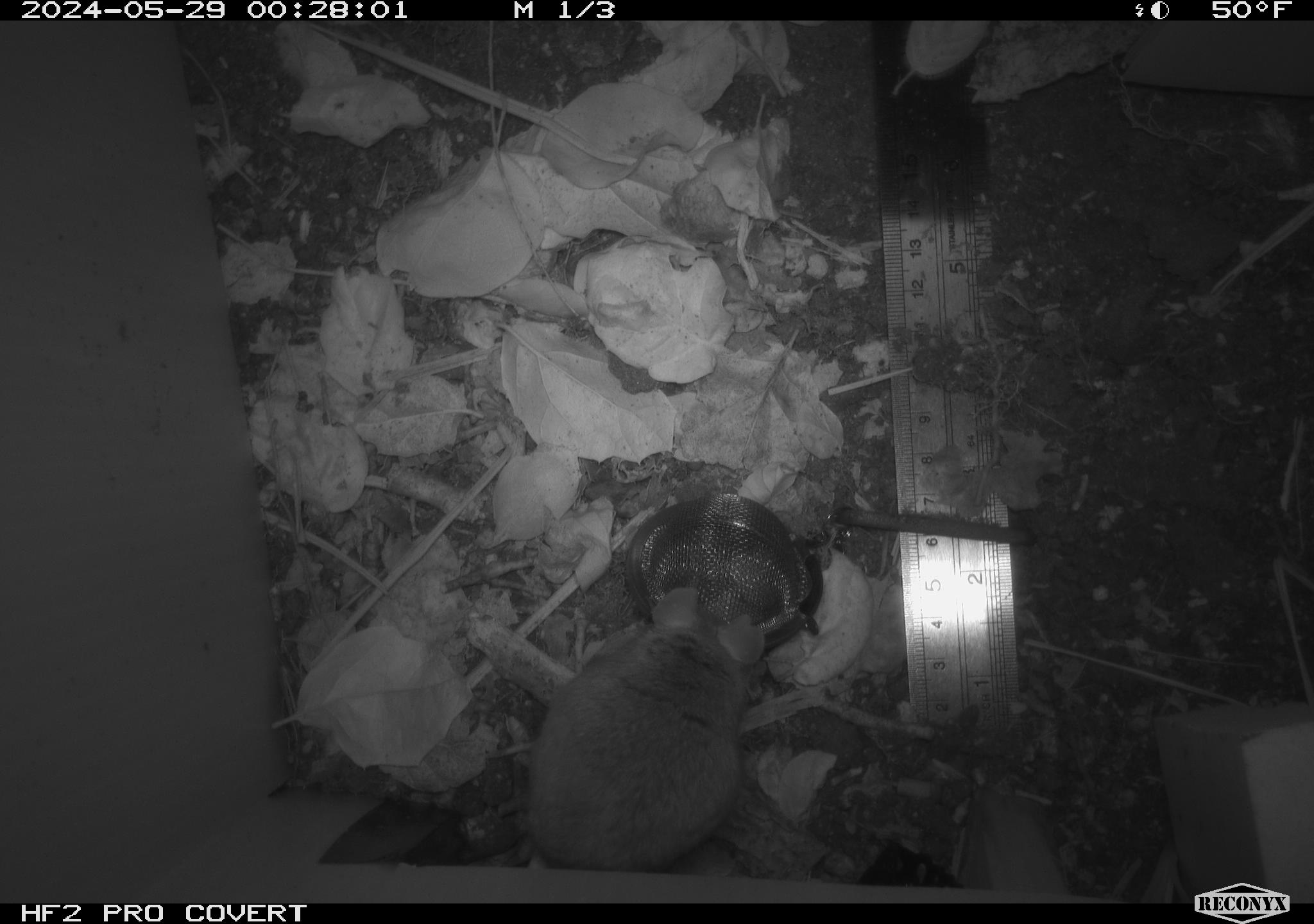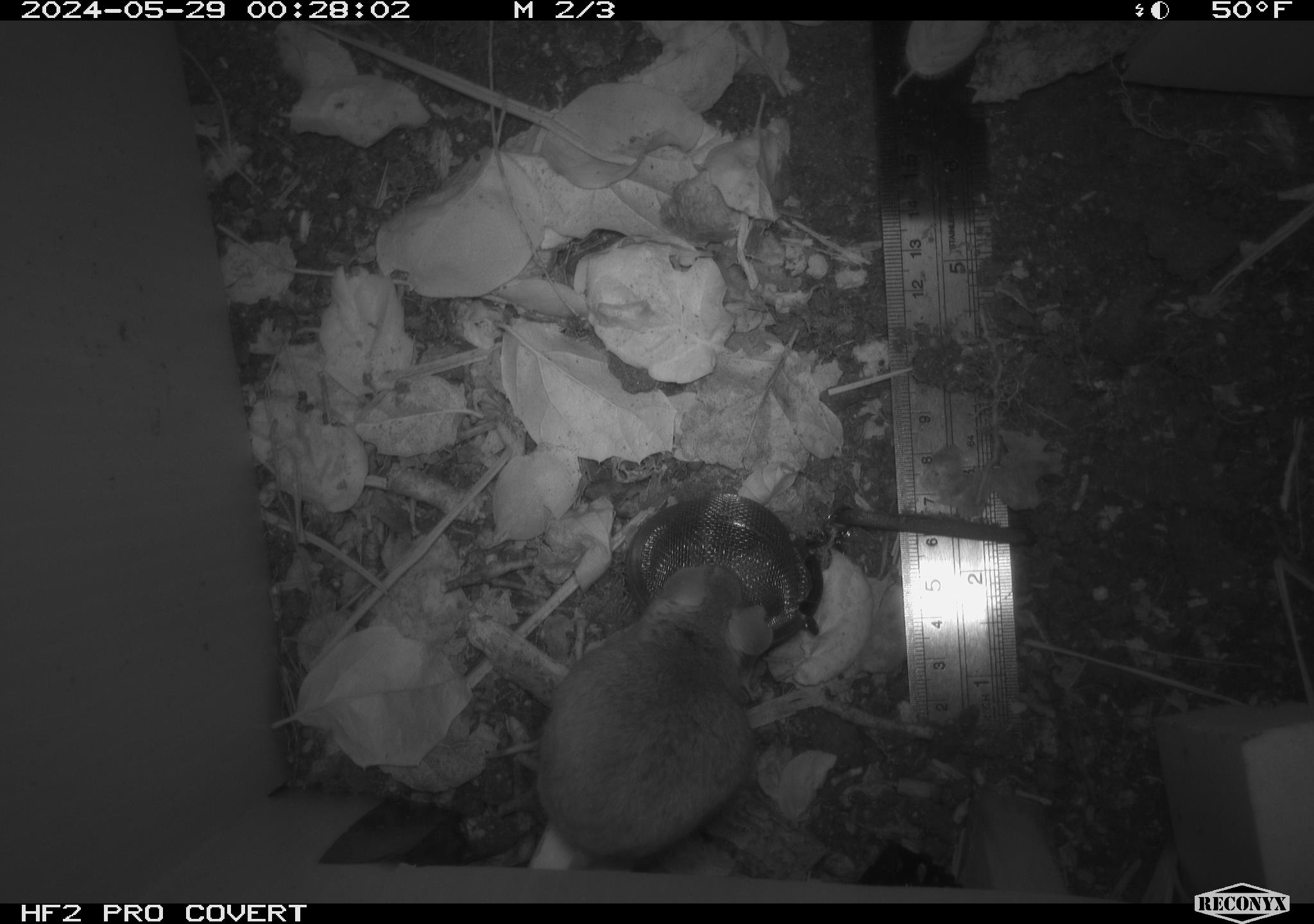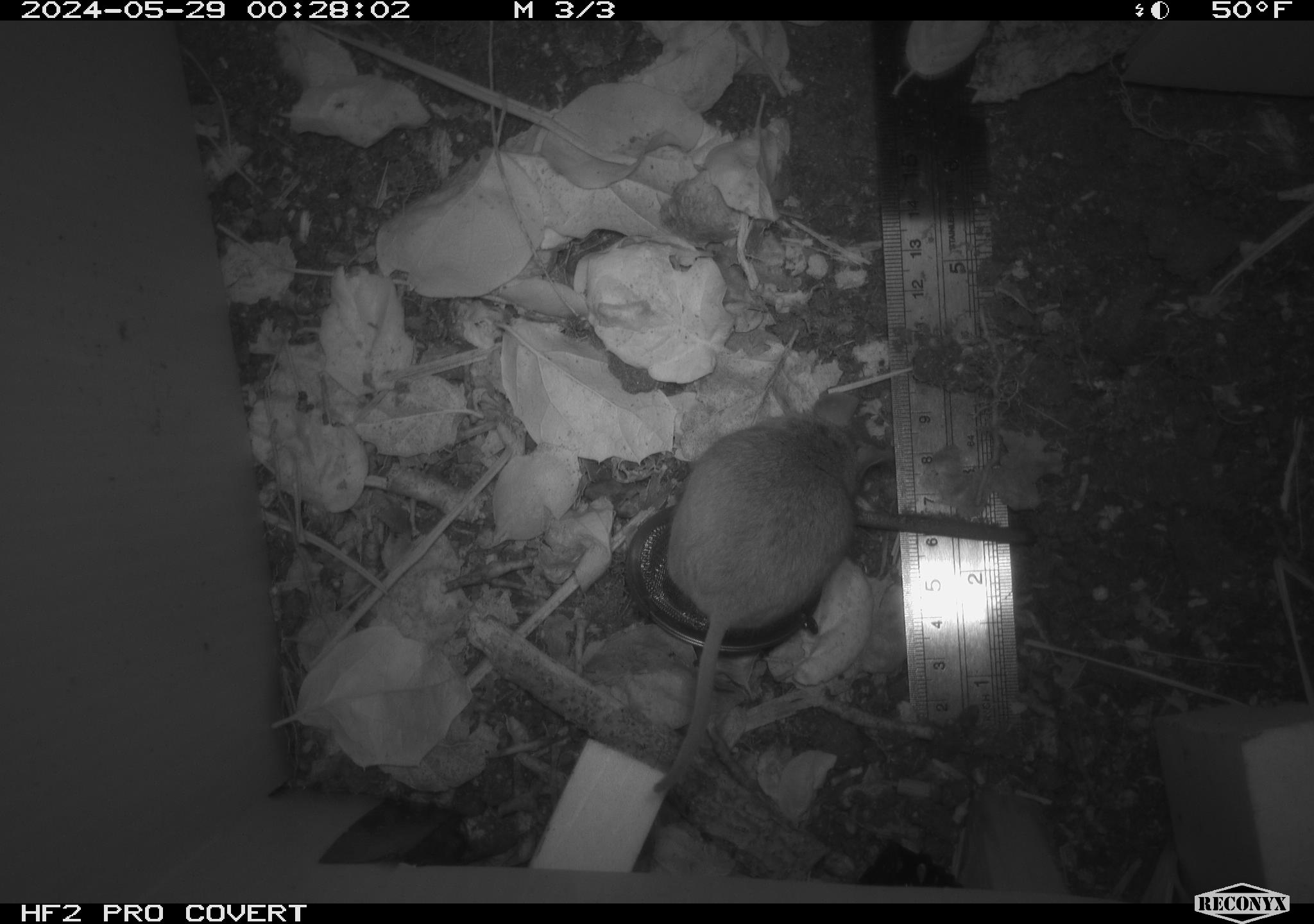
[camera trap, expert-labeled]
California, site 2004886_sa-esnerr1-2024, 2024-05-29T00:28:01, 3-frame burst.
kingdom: Animalia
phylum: Chordata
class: Mammalia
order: Rodentia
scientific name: Rodentia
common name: rodent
Rodent (Rodentia).